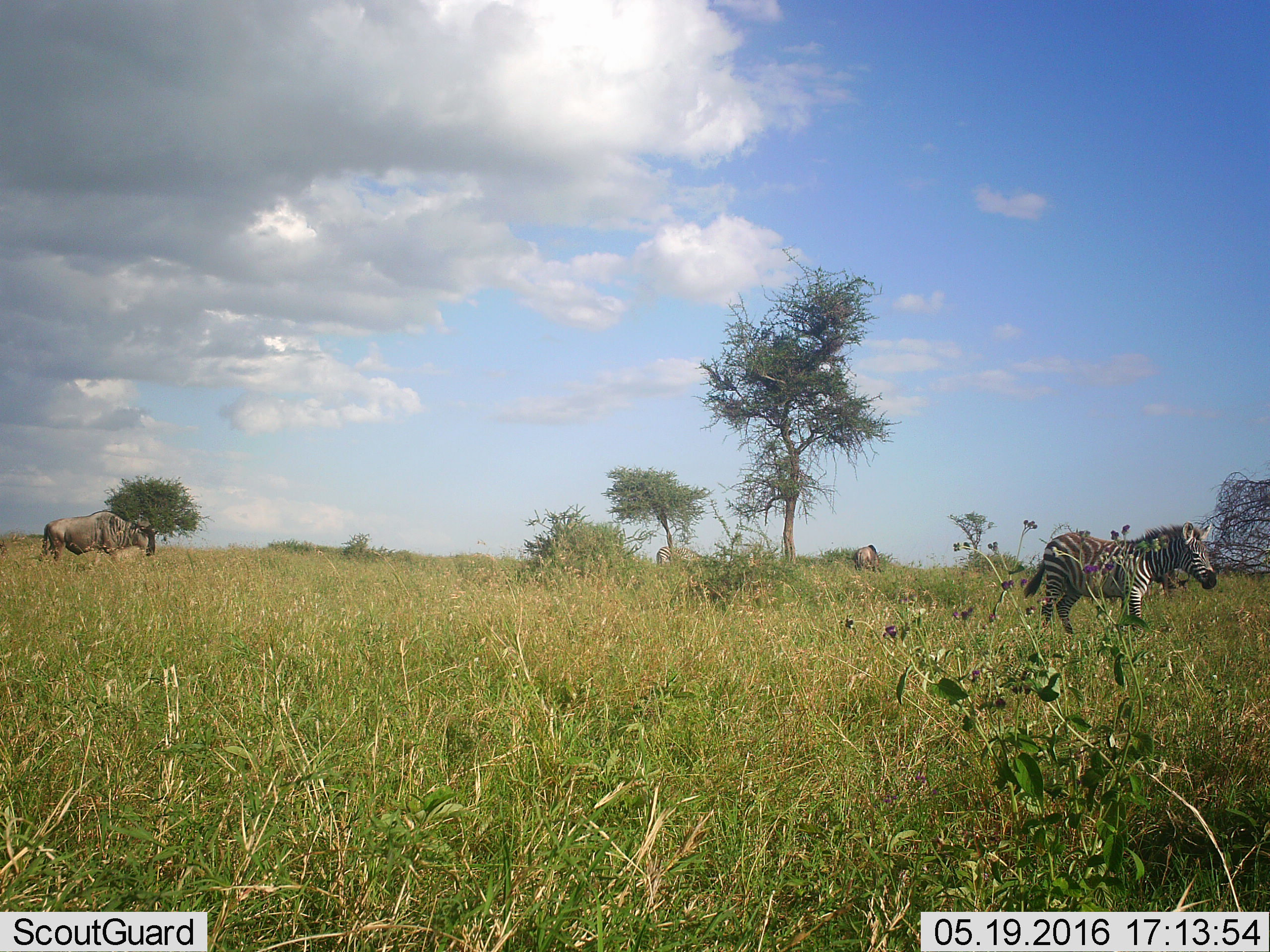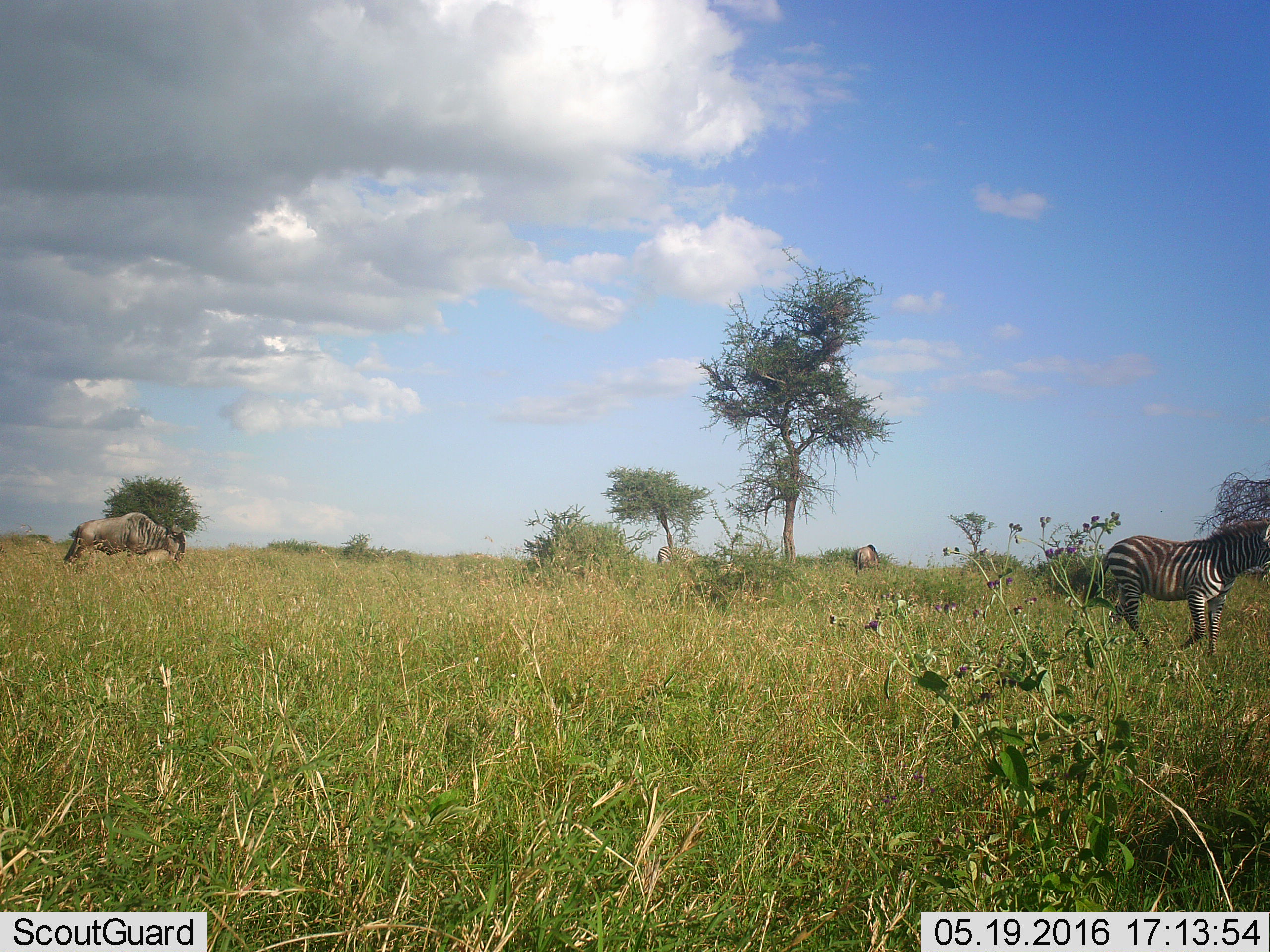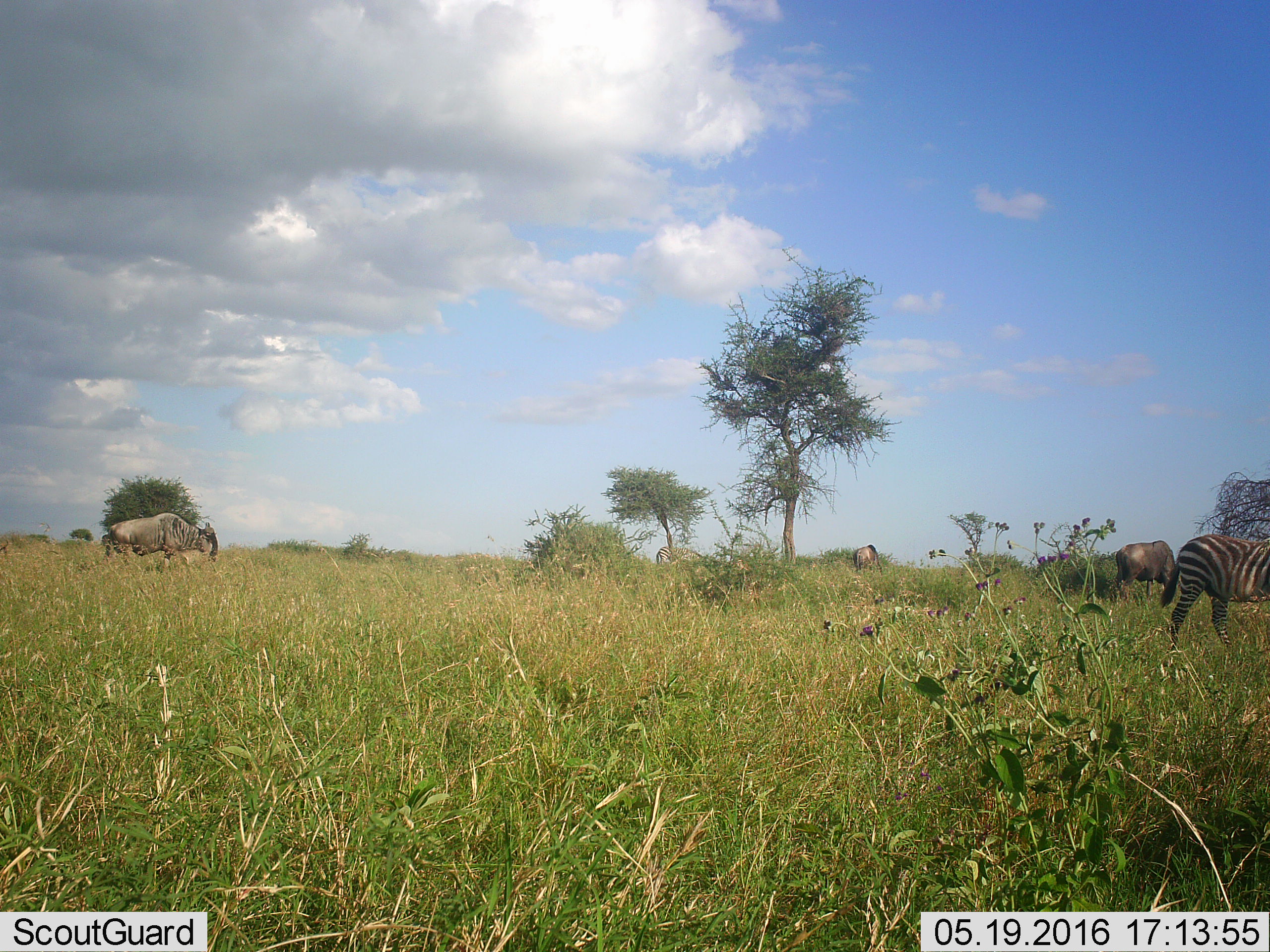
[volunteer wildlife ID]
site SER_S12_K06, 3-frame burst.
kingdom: Animalia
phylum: Chordata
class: Mammalia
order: Artiodactyla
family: Bovidae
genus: Connochaetes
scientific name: Connochaetes taurinus taurinus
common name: blue wildebeest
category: wildebeestblue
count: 3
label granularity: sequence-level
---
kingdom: Animalia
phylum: Chordata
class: Mammalia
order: Perissodactyla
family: Equidae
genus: Equus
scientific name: Equus quagga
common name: plains zebra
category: zebraplains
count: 2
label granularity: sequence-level